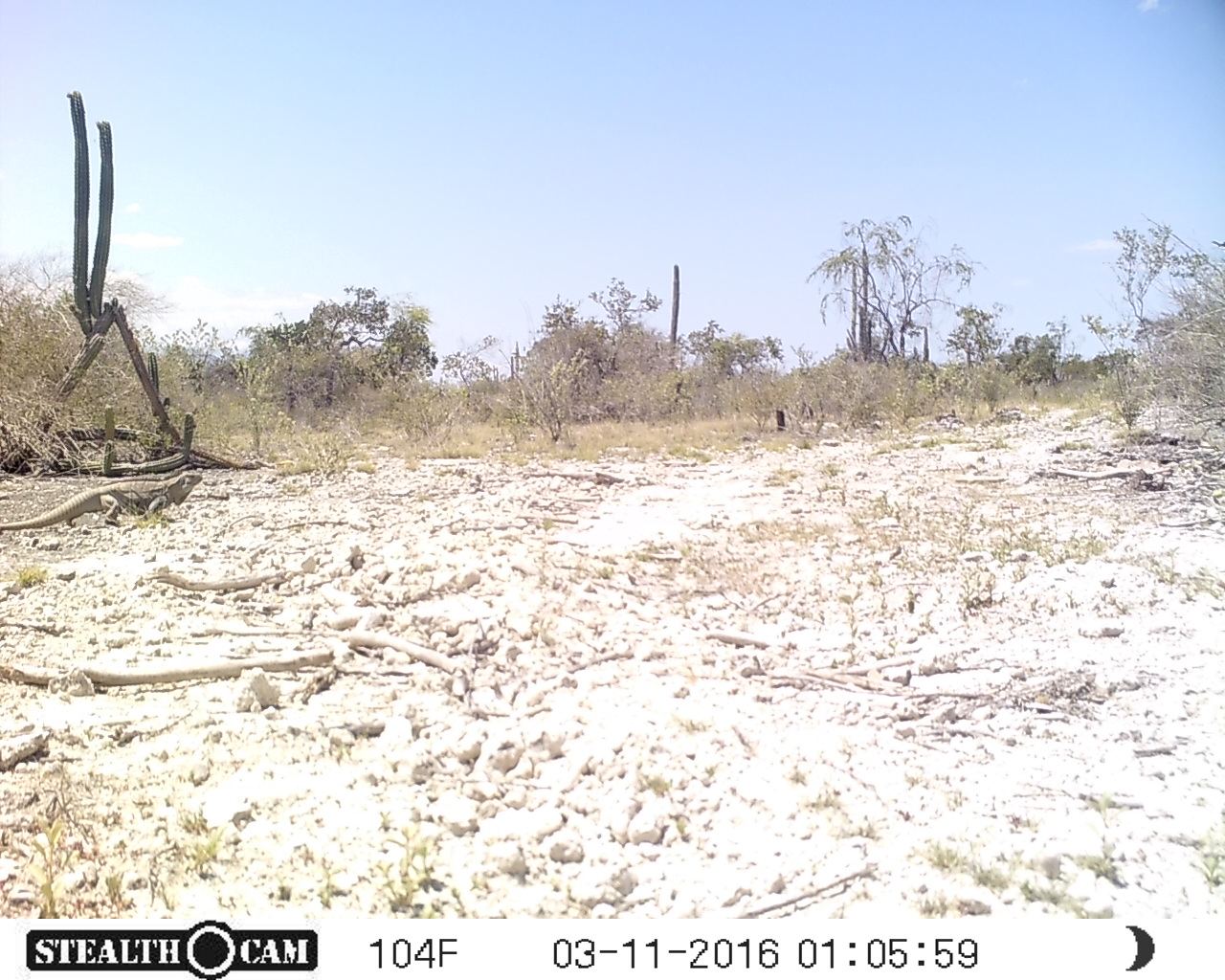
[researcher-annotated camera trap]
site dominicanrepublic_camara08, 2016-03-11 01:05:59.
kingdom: Animalia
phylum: Chordata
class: Reptilia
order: Squamata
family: Iguanidae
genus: Iguana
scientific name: Iguana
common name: typical iguanas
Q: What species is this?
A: Iguana (typical iguanas).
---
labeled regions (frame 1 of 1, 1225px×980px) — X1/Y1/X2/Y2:
iguana: 0/462/204/534